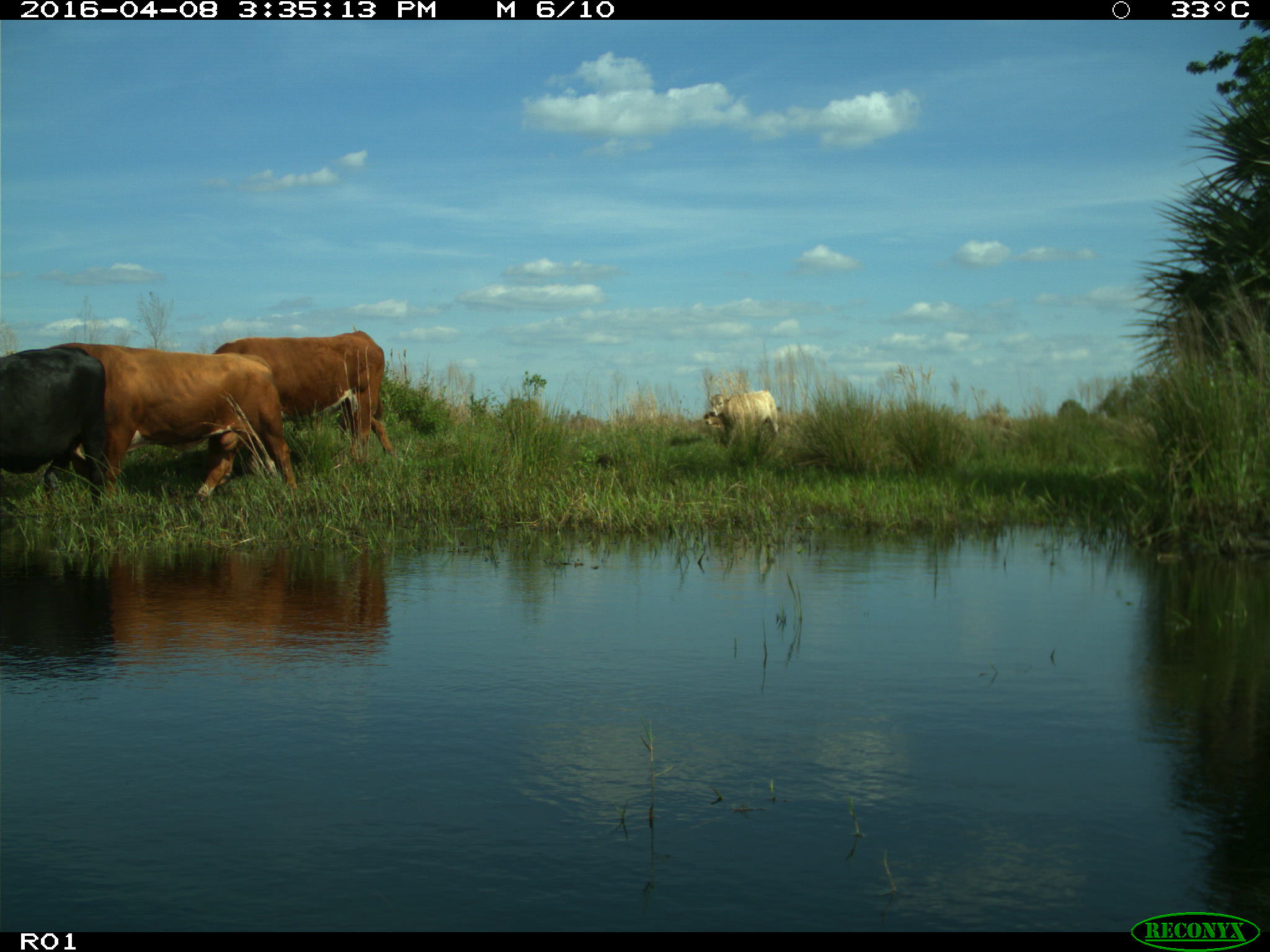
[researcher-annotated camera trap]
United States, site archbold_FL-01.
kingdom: Animalia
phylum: Chordata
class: Mammalia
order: Artiodactyla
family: Bovidae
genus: Bos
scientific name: Bos taurus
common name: domestic cow